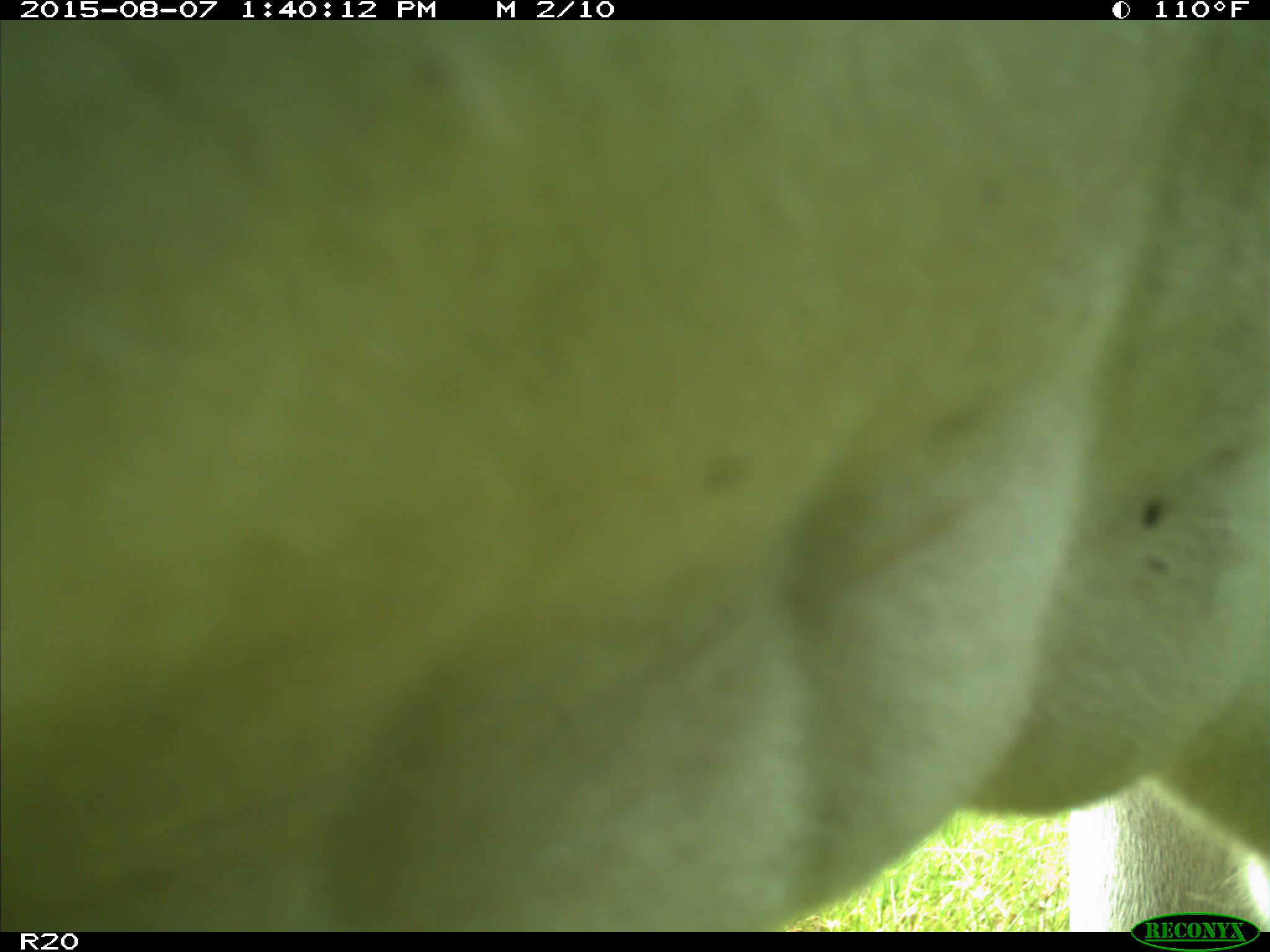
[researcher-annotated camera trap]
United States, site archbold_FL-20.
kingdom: Animalia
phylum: Chordata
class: Mammalia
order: Artiodactyla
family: Bovidae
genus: Bos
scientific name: Bos taurus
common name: domestic cow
Bos taurus (domestic cow).